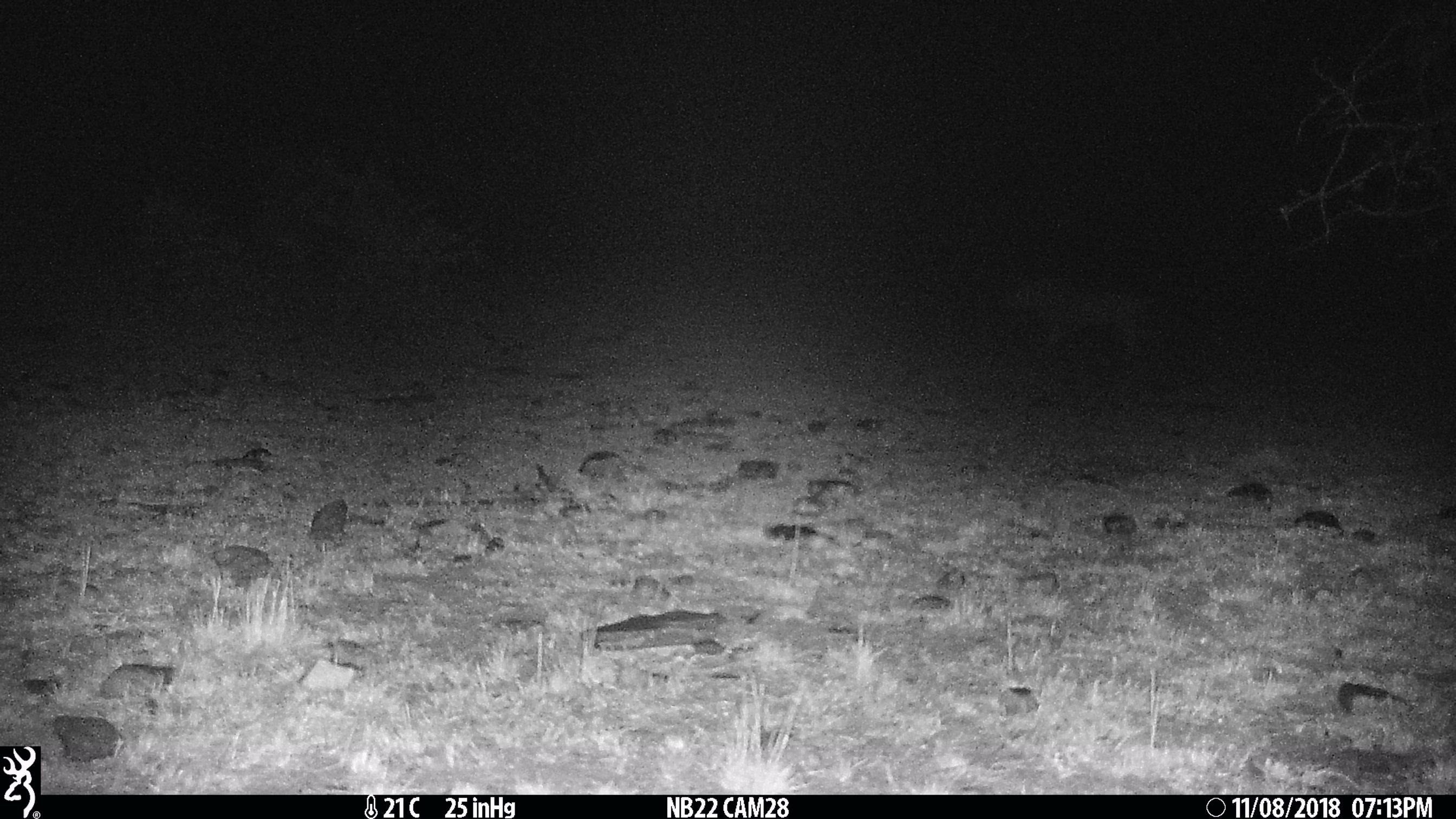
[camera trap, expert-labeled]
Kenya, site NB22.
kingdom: Animalia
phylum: Chordata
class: Mammalia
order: Carnivora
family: Felidae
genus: Panthera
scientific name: Panthera leo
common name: female lion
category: lion female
Lion female (female lion) (Panthera leo).